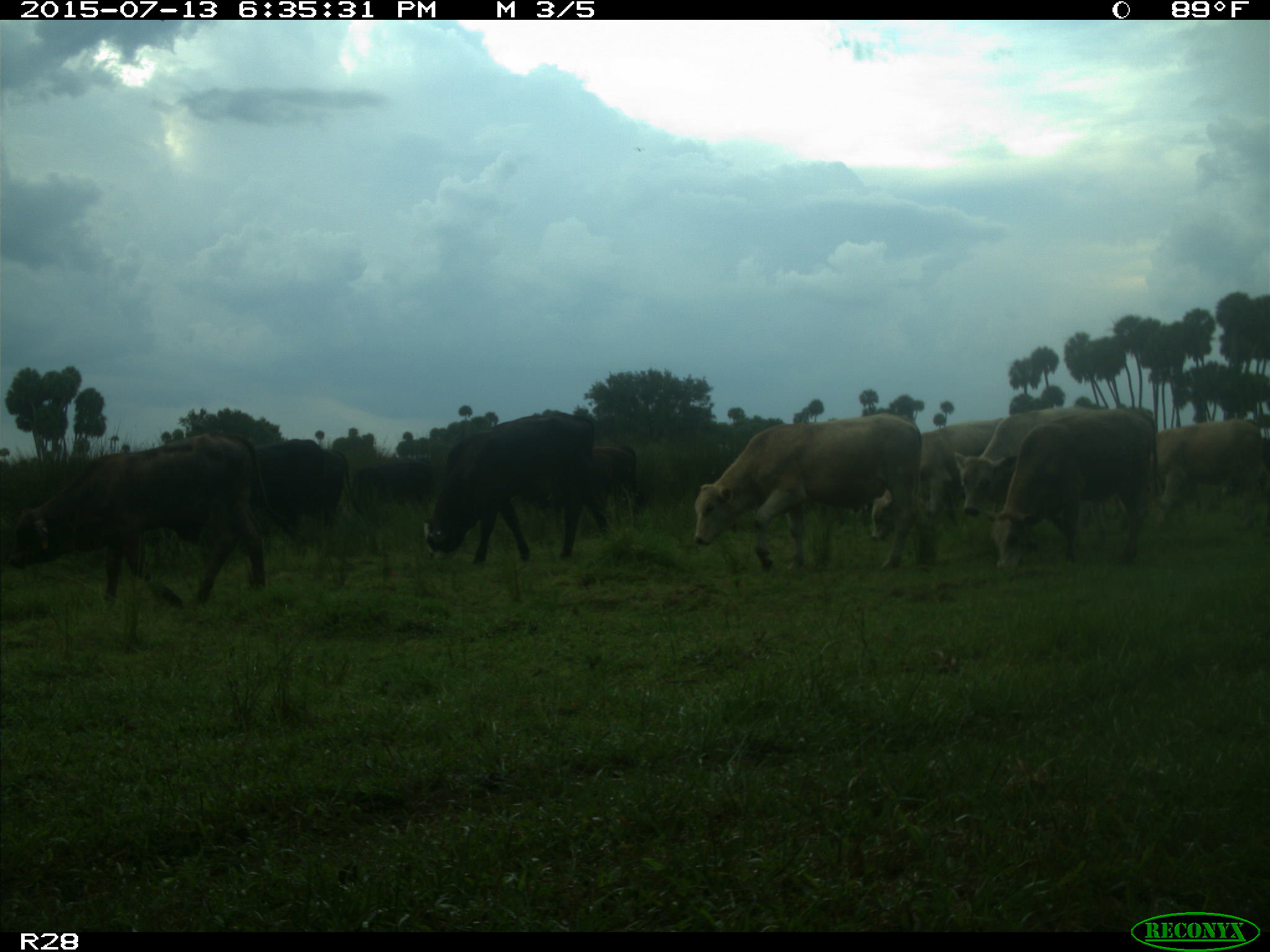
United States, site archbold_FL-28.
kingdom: Animalia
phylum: Chordata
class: Mammalia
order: Artiodactyla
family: Bovidae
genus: Bos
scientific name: Bos taurus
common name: domestic cow